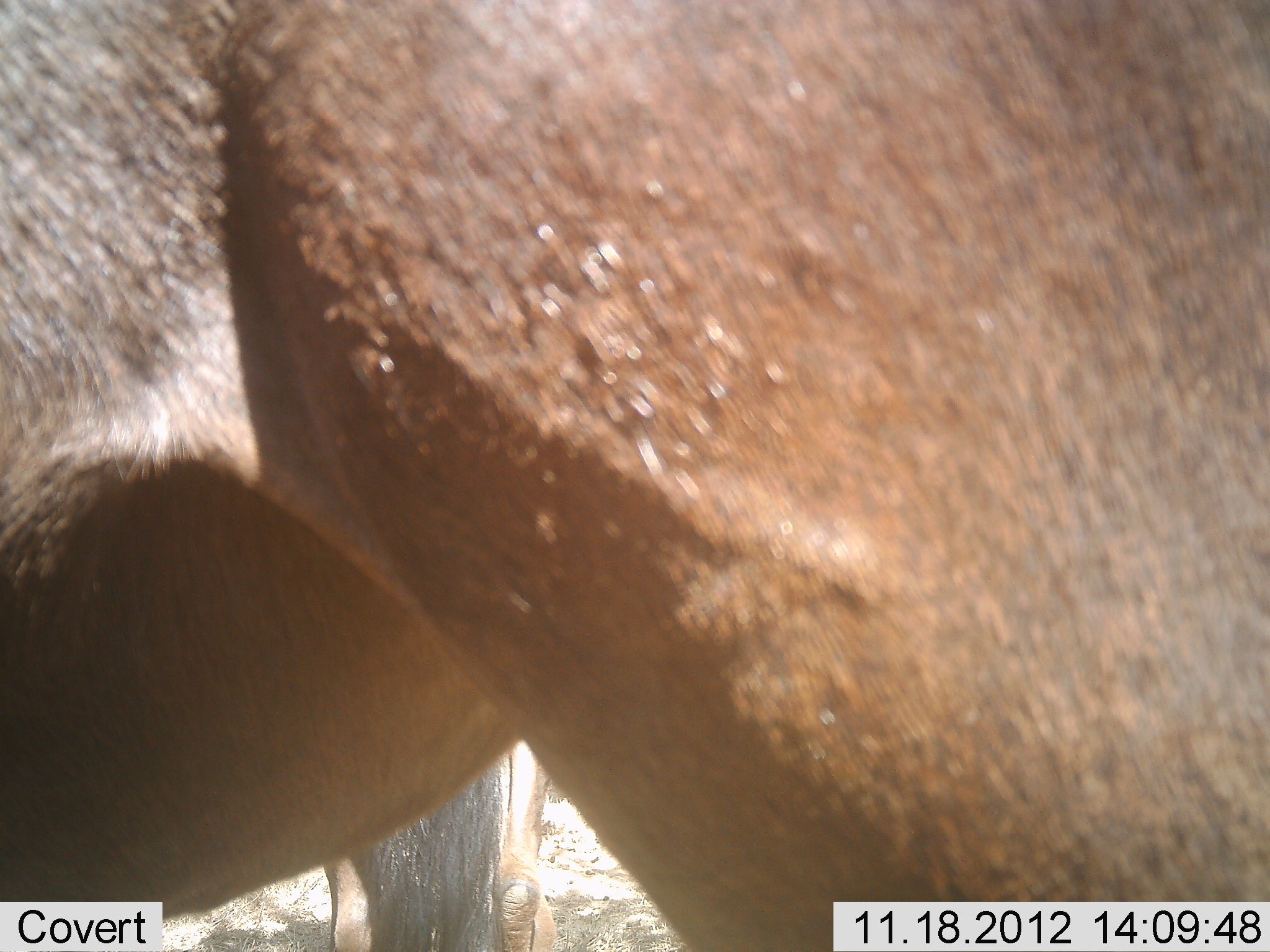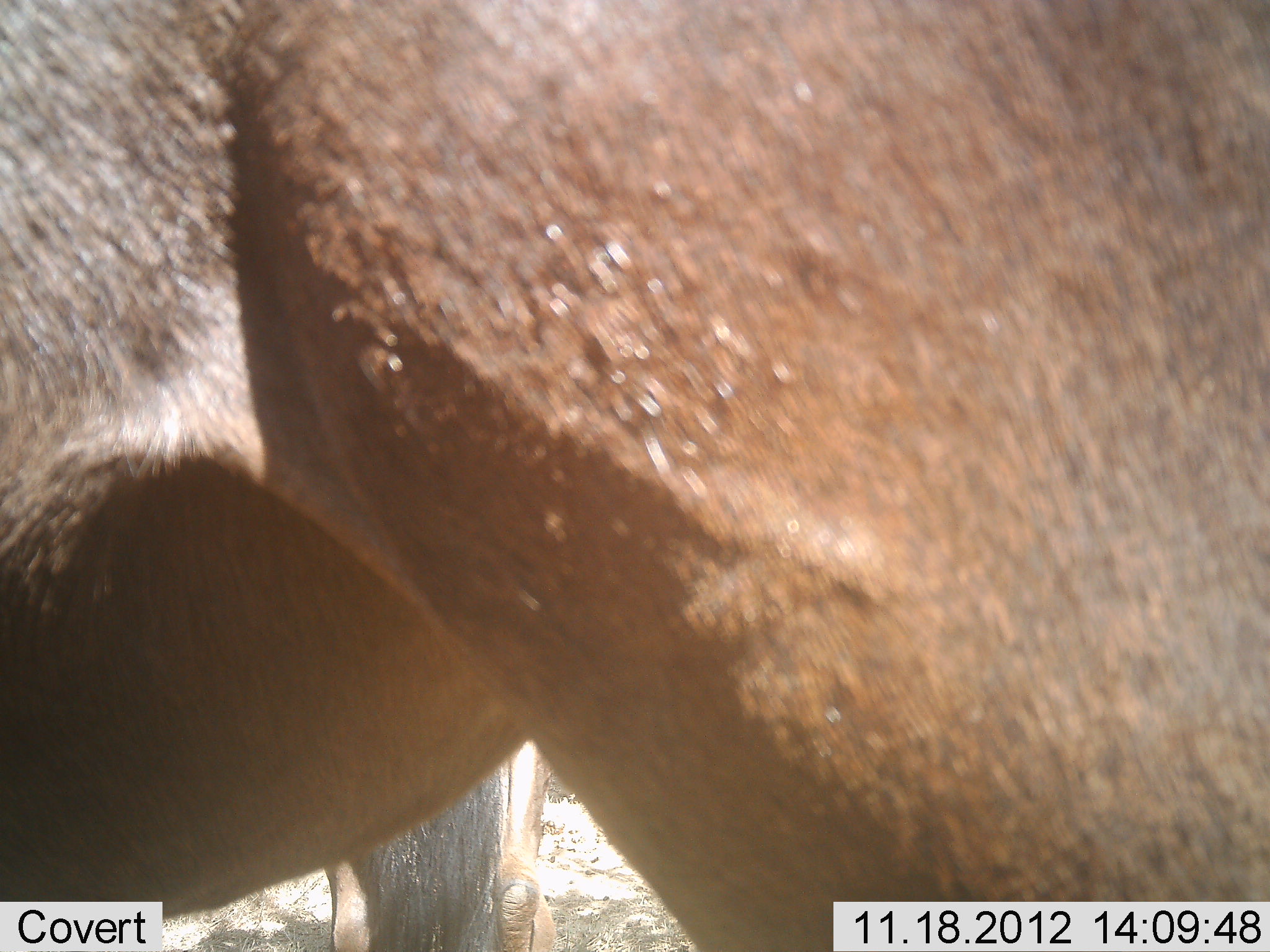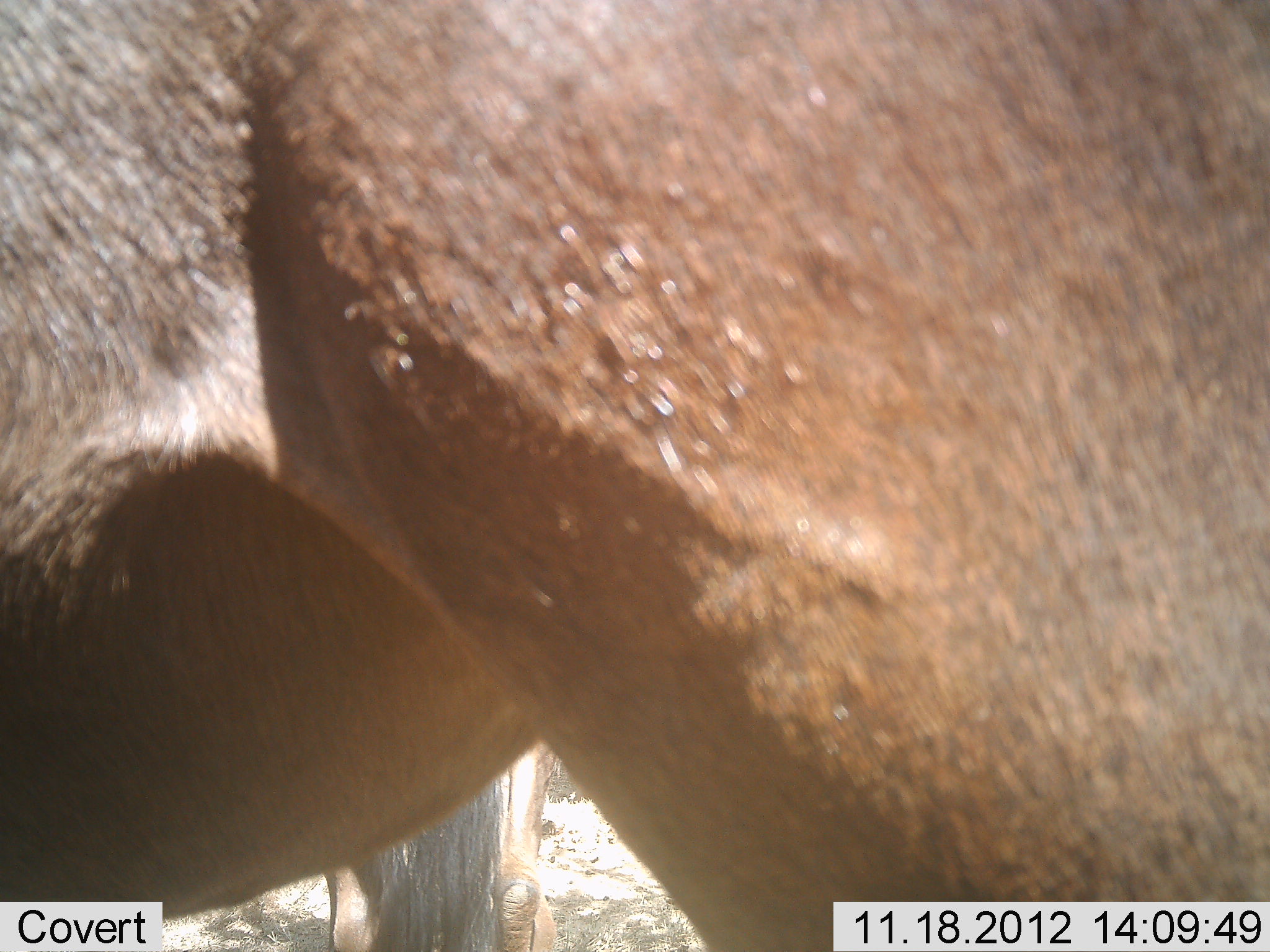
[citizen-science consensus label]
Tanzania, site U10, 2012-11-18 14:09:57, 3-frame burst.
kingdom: Animalia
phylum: Chordata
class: Mammalia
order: Artiodactyla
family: Bovidae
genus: Connochaetes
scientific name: Connochaetes taurinus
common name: blue wildebeest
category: wildebeest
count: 2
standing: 90%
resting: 0%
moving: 10%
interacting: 0%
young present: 0%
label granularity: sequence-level